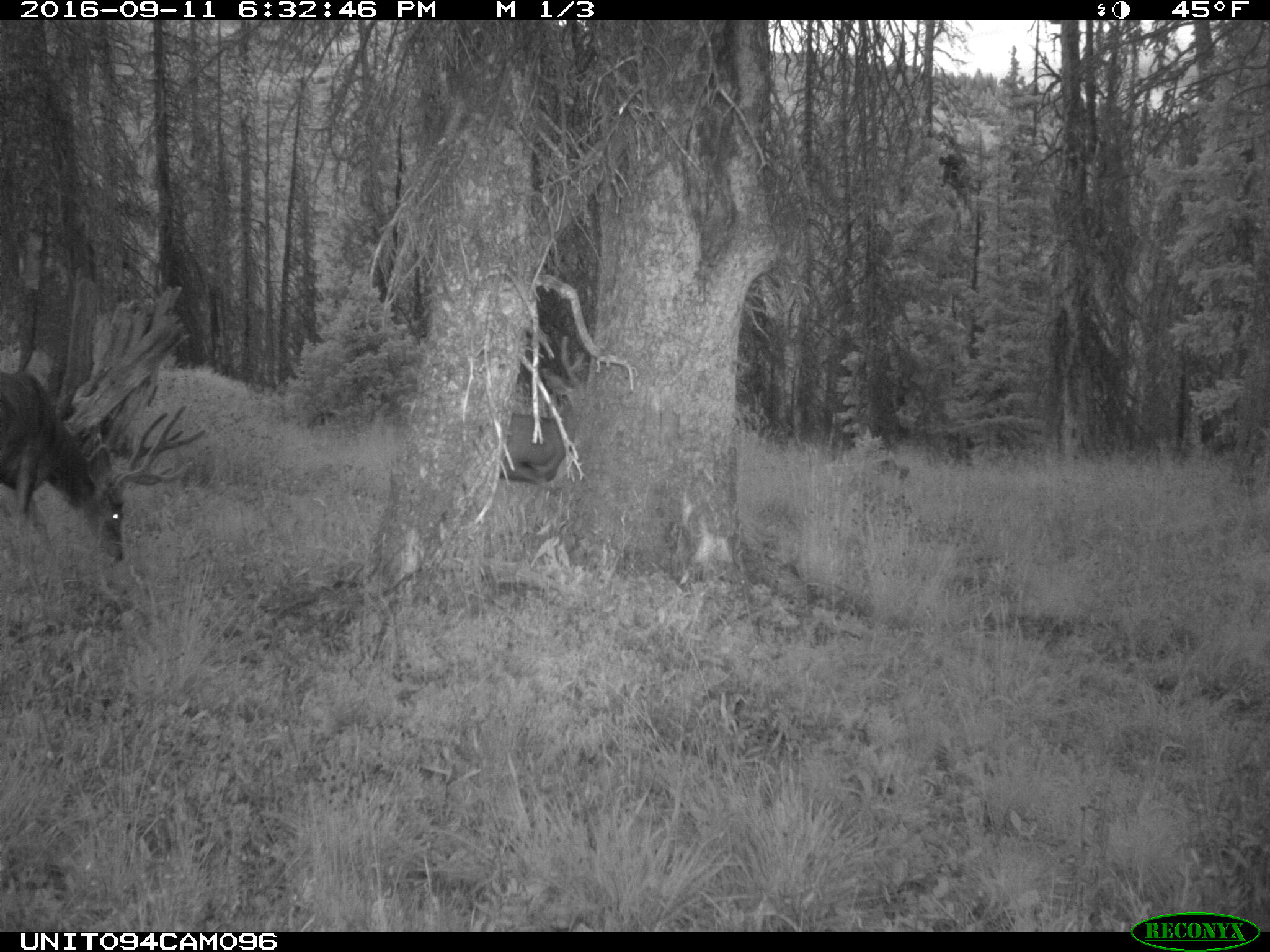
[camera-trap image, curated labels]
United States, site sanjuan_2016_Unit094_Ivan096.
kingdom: Animalia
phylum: Chordata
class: Mammalia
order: Artiodactyla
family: Cervidae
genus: Odocoileus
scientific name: Odocoileus hemionus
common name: mule deer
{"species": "Odocoileus hemionus (mule deer)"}